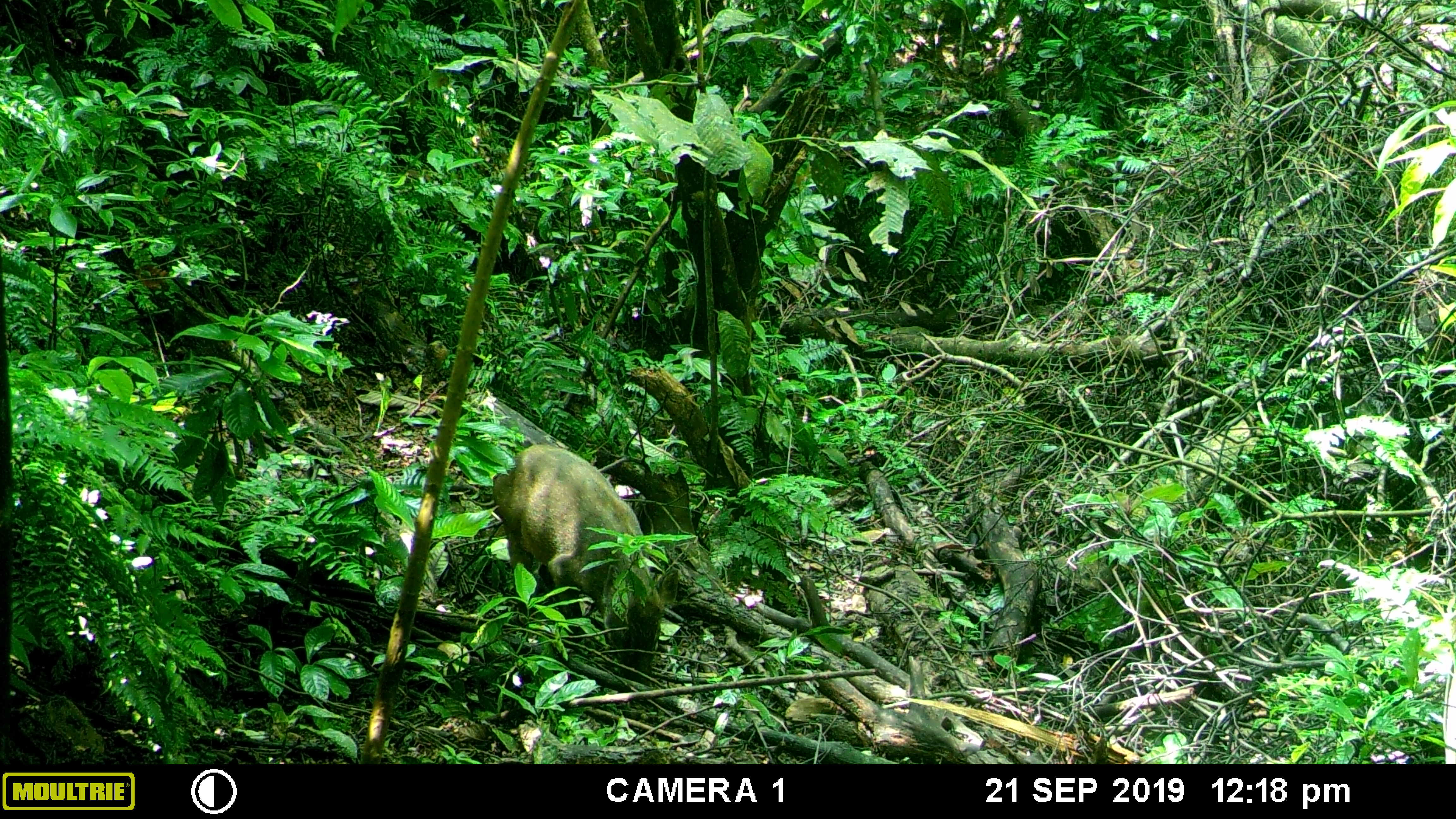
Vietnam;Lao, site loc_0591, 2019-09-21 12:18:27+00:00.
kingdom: Animalia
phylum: Chordata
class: Mammalia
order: Artiodactyla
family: Suidae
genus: Sus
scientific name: Sus scrofa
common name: eurasian wild pig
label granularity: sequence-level